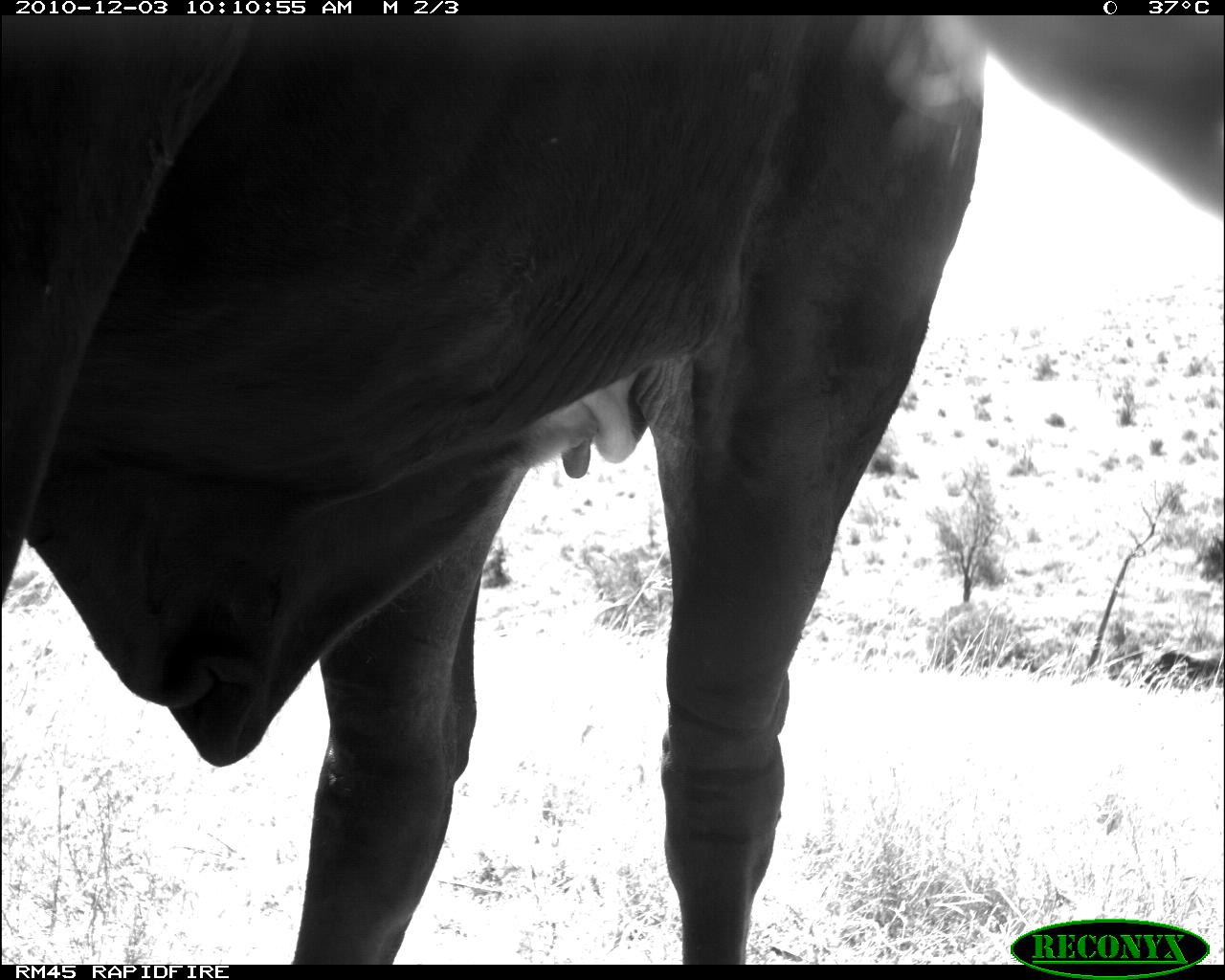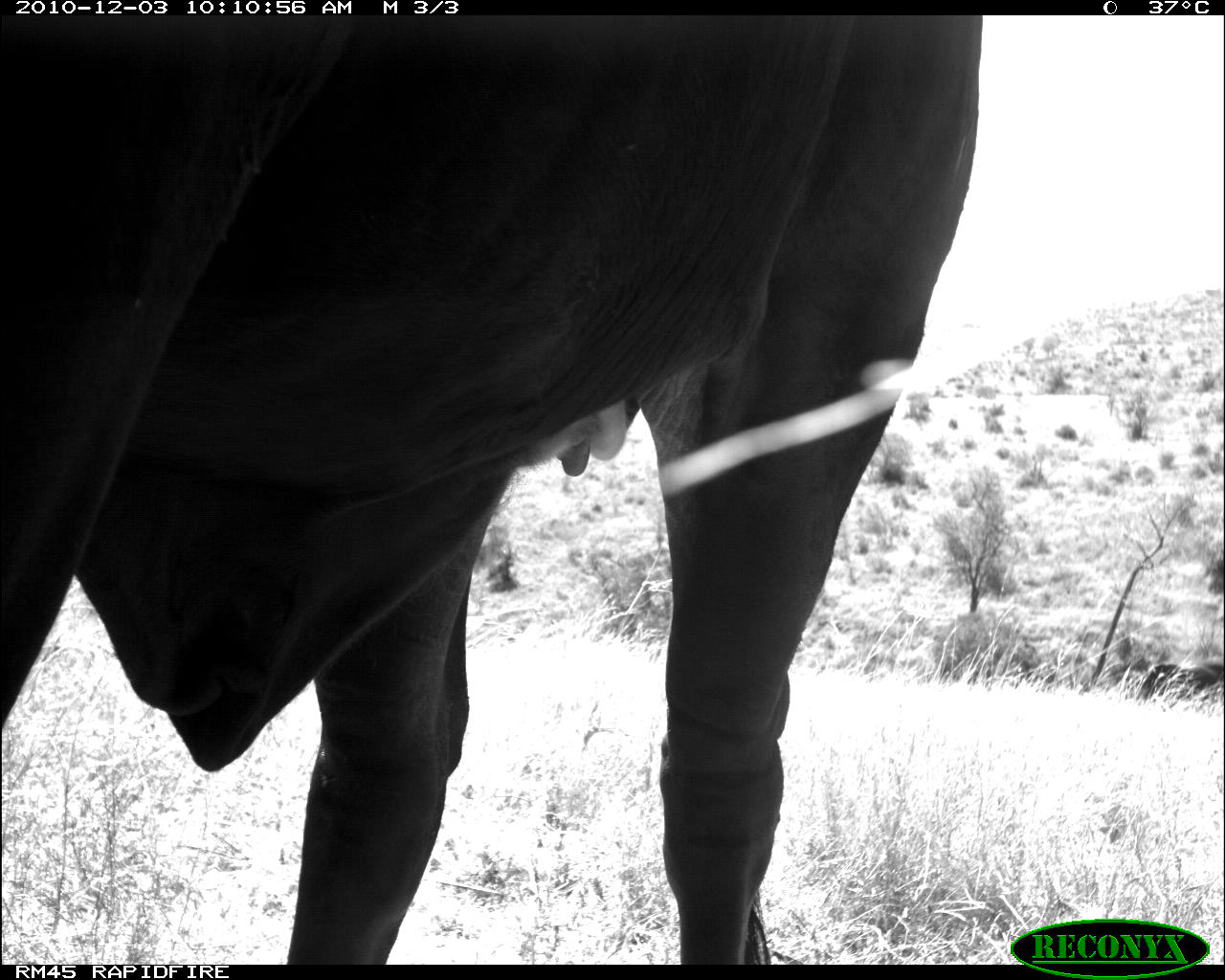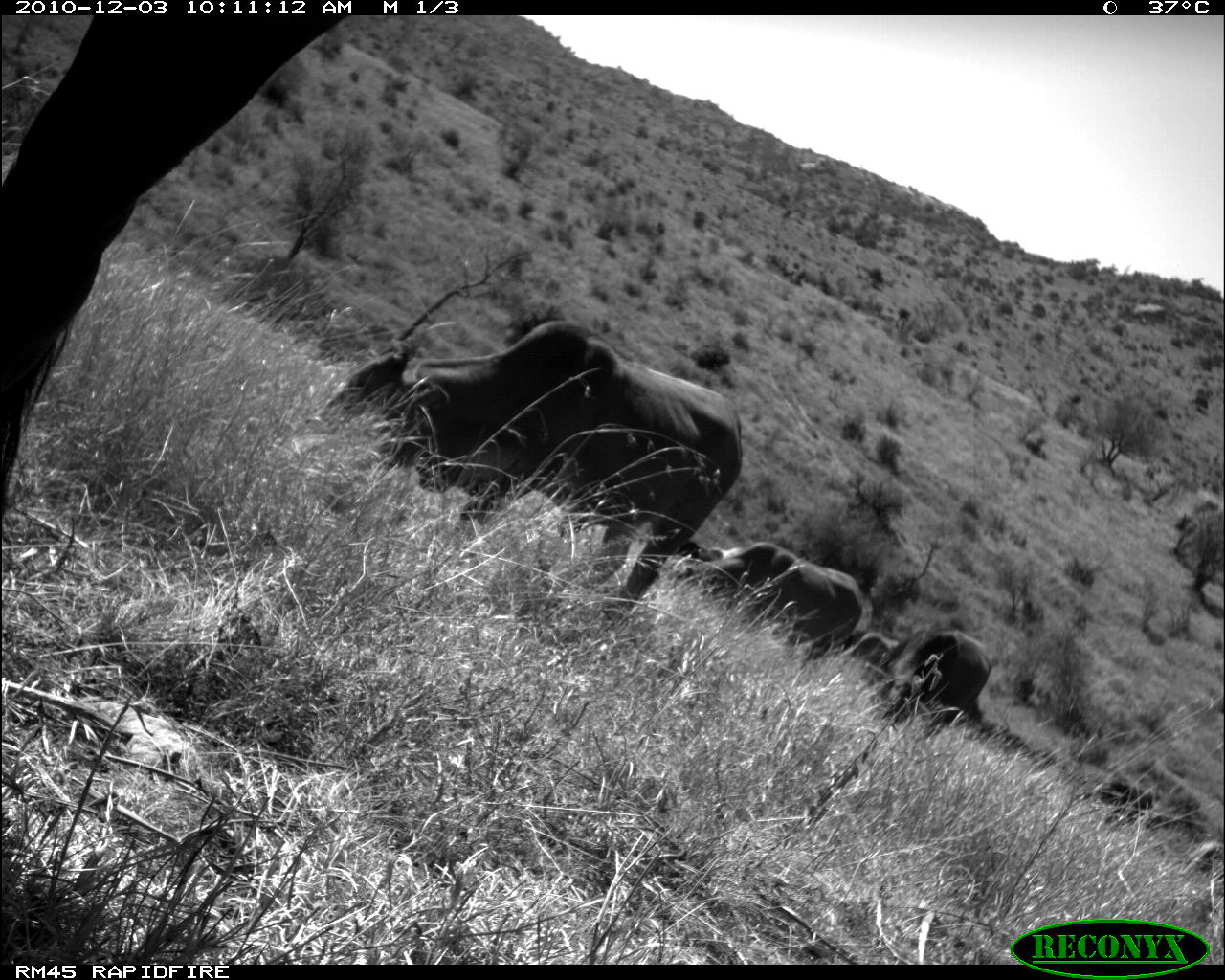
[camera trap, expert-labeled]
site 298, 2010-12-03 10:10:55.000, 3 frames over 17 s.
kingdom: Animalia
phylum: Chordata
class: Mammalia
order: Artiodactyla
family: Bovidae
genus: Bos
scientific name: Bos taurus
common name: domestic cattle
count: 2